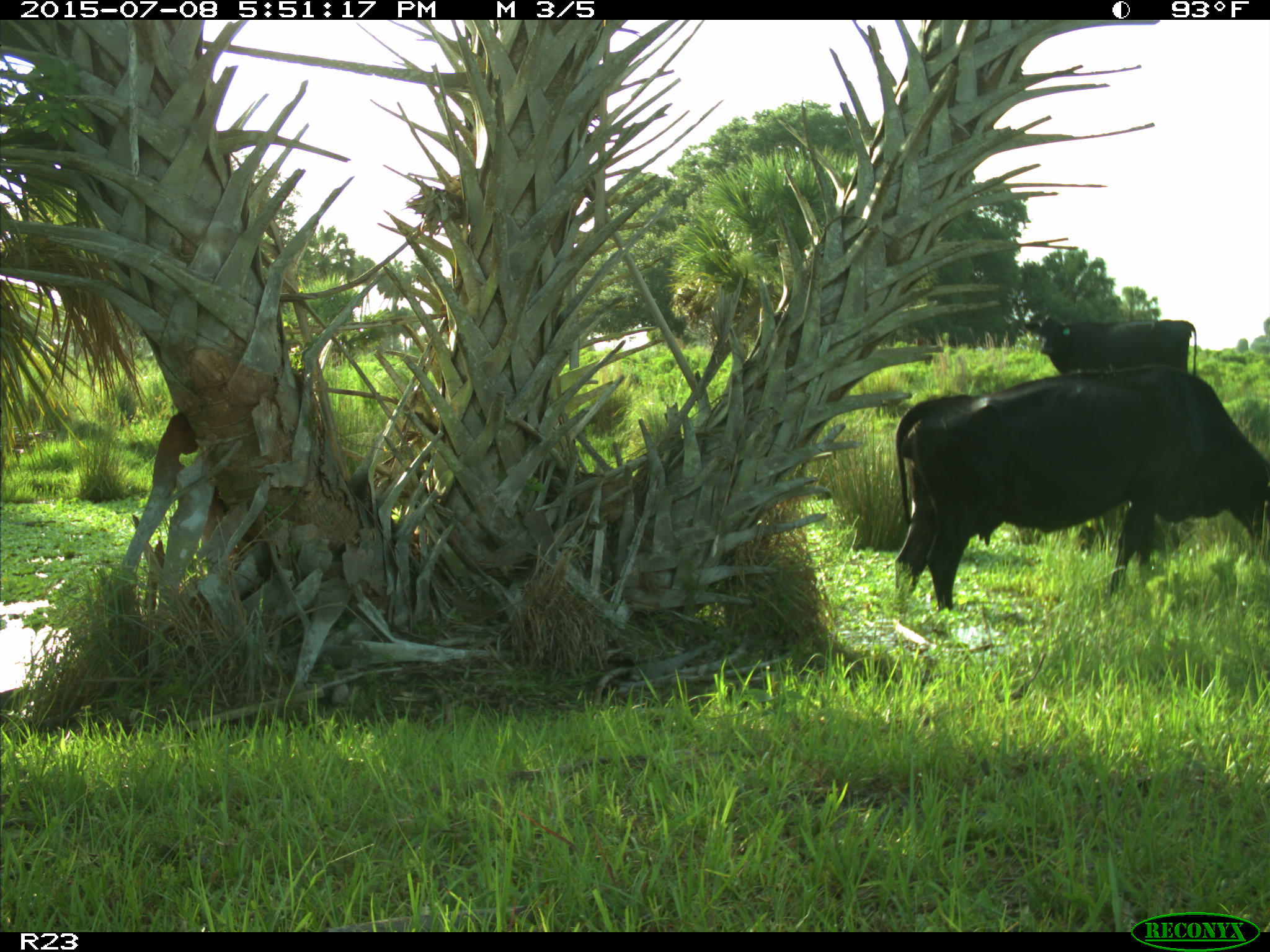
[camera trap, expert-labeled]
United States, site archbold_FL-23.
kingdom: Animalia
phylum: Chordata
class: Mammalia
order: Artiodactyla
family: Bovidae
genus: Bos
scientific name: Bos taurus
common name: domestic cow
Bos taurus (domestic cow).